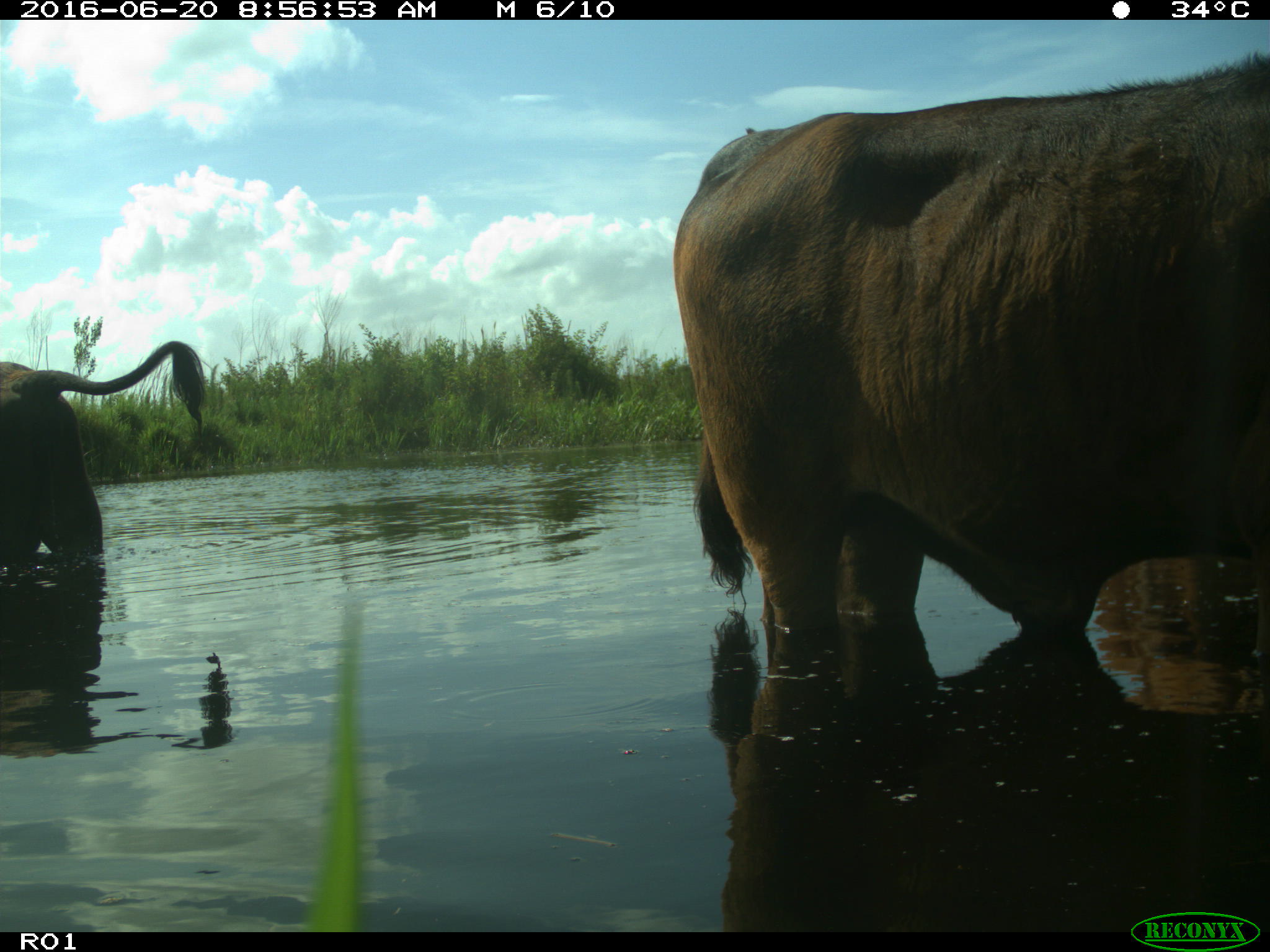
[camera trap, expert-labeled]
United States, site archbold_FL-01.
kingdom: Animalia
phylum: Chordata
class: Mammalia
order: Artiodactyla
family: Bovidae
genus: Bos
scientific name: Bos taurus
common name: domestic cow